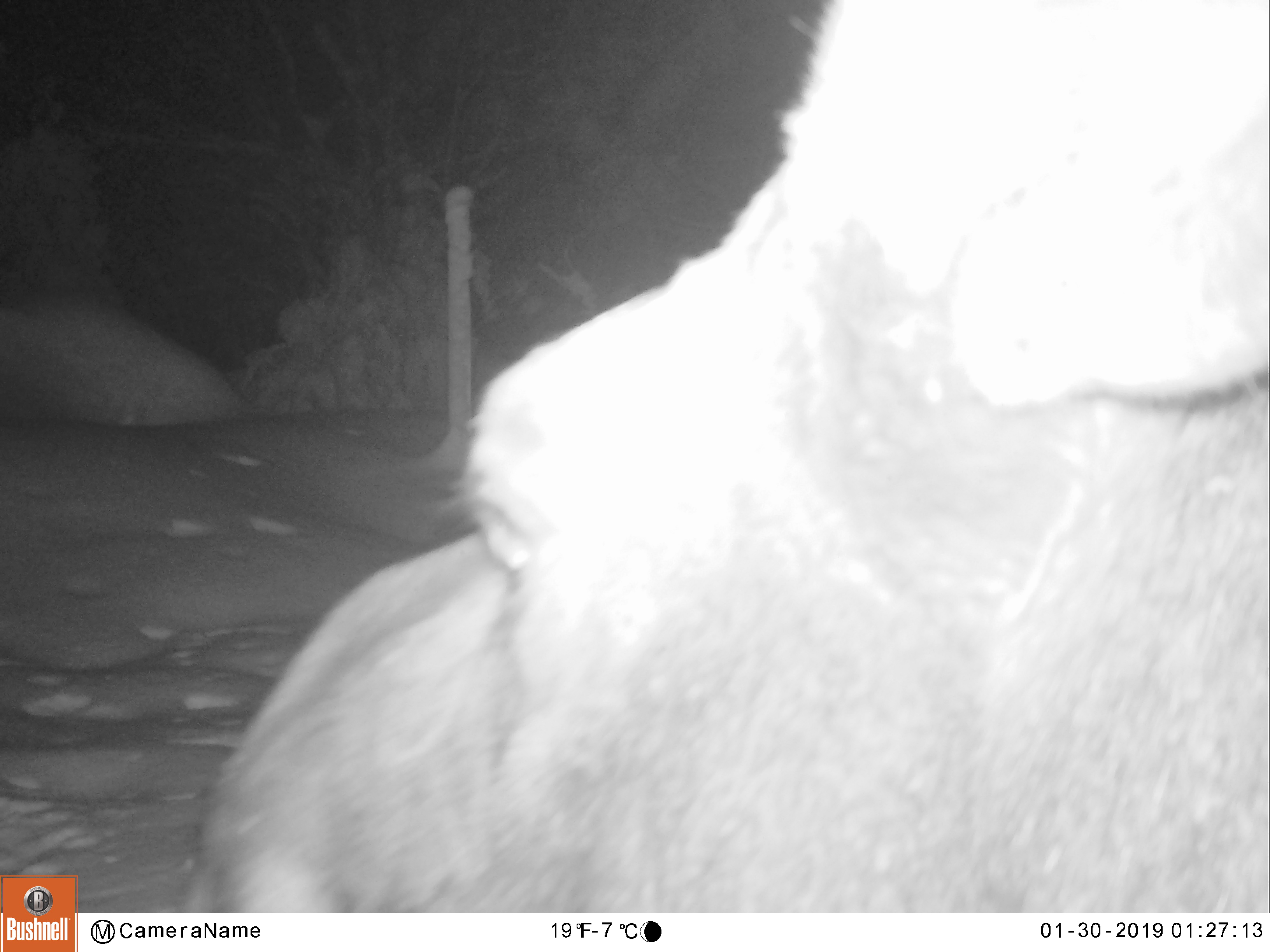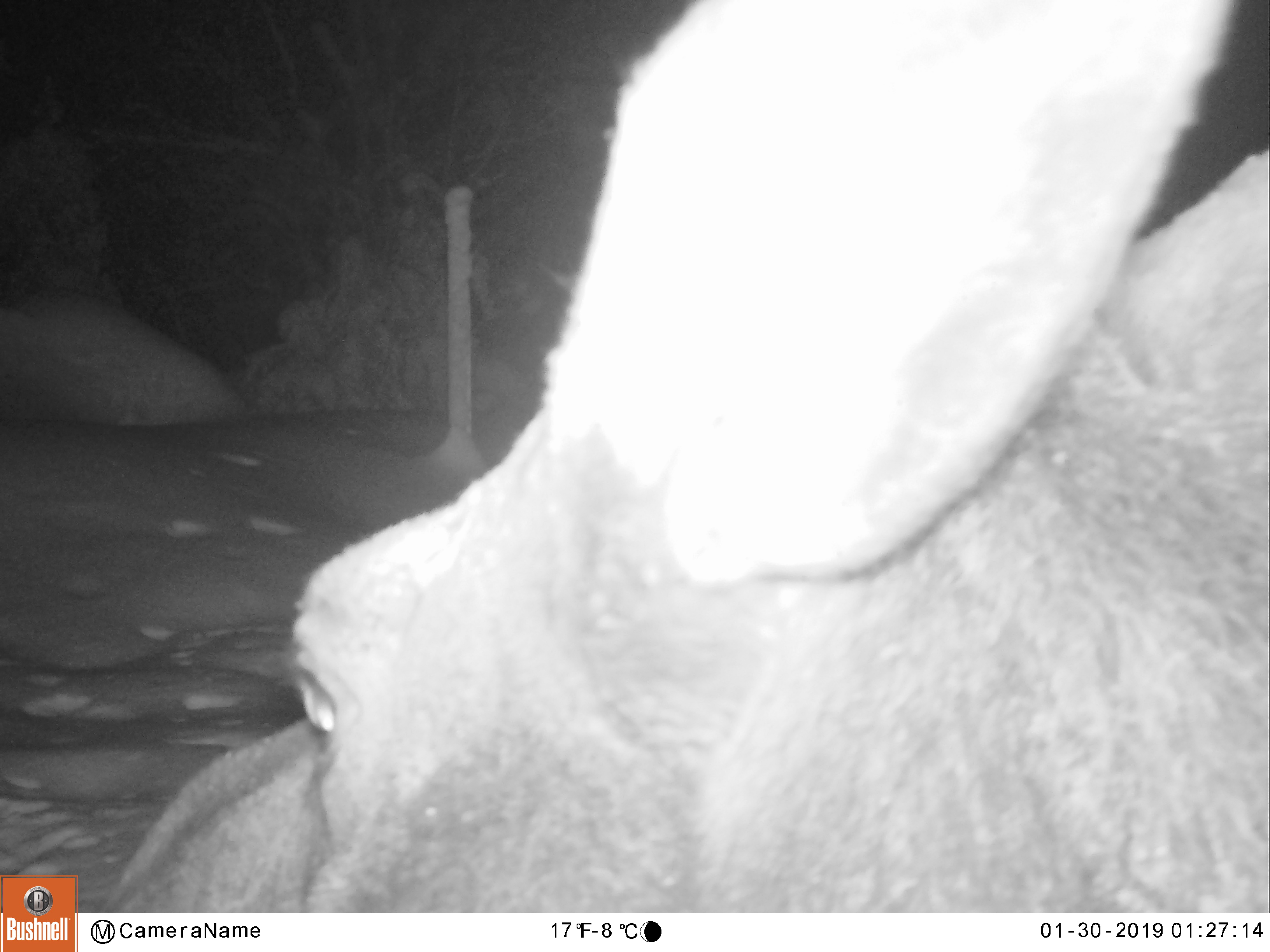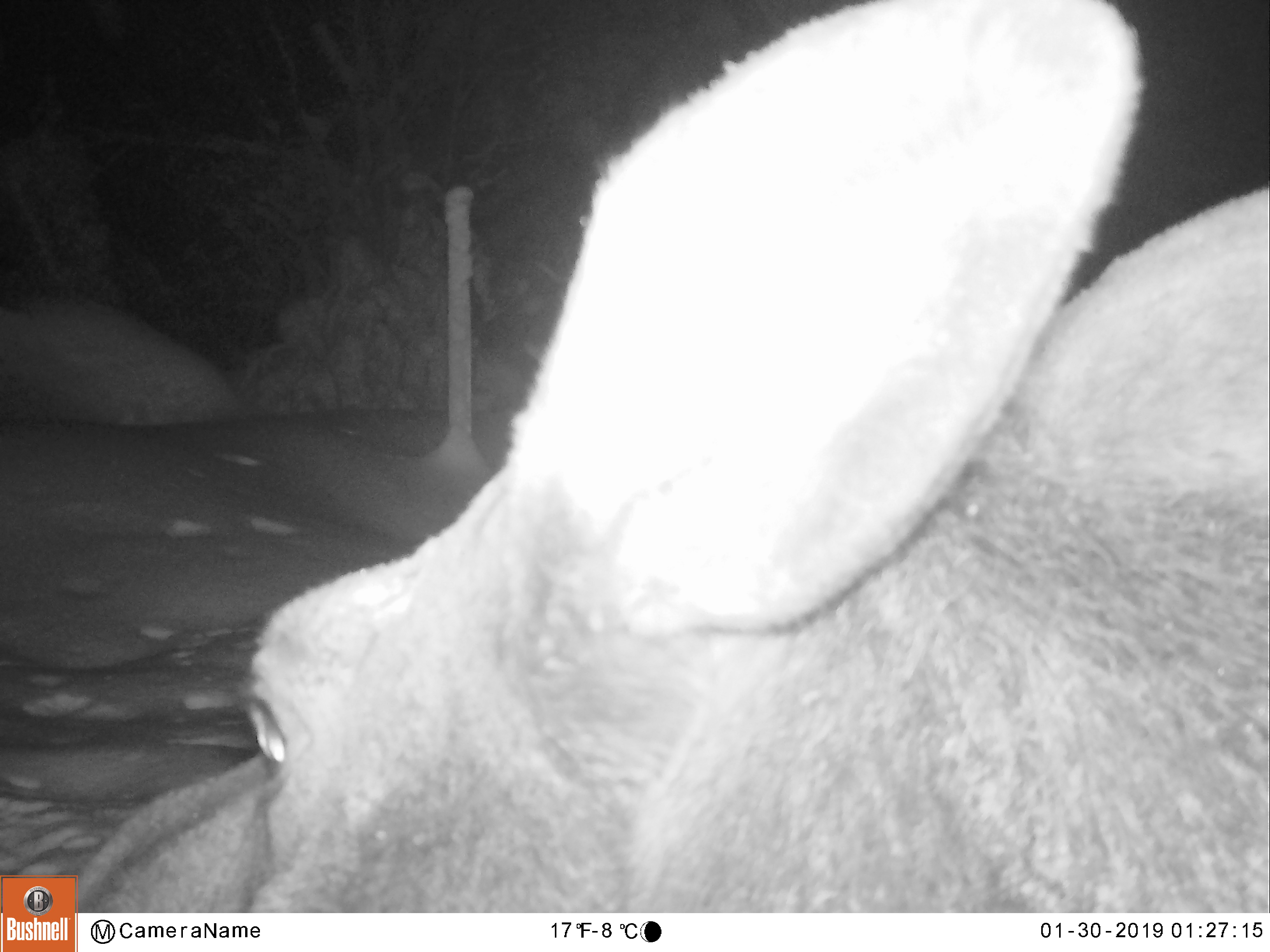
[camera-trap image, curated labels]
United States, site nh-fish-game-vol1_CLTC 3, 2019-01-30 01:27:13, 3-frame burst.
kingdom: Animalia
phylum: Chordata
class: Mammalia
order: Artiodactyla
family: Cervidae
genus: Alces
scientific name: Alces alces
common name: moose